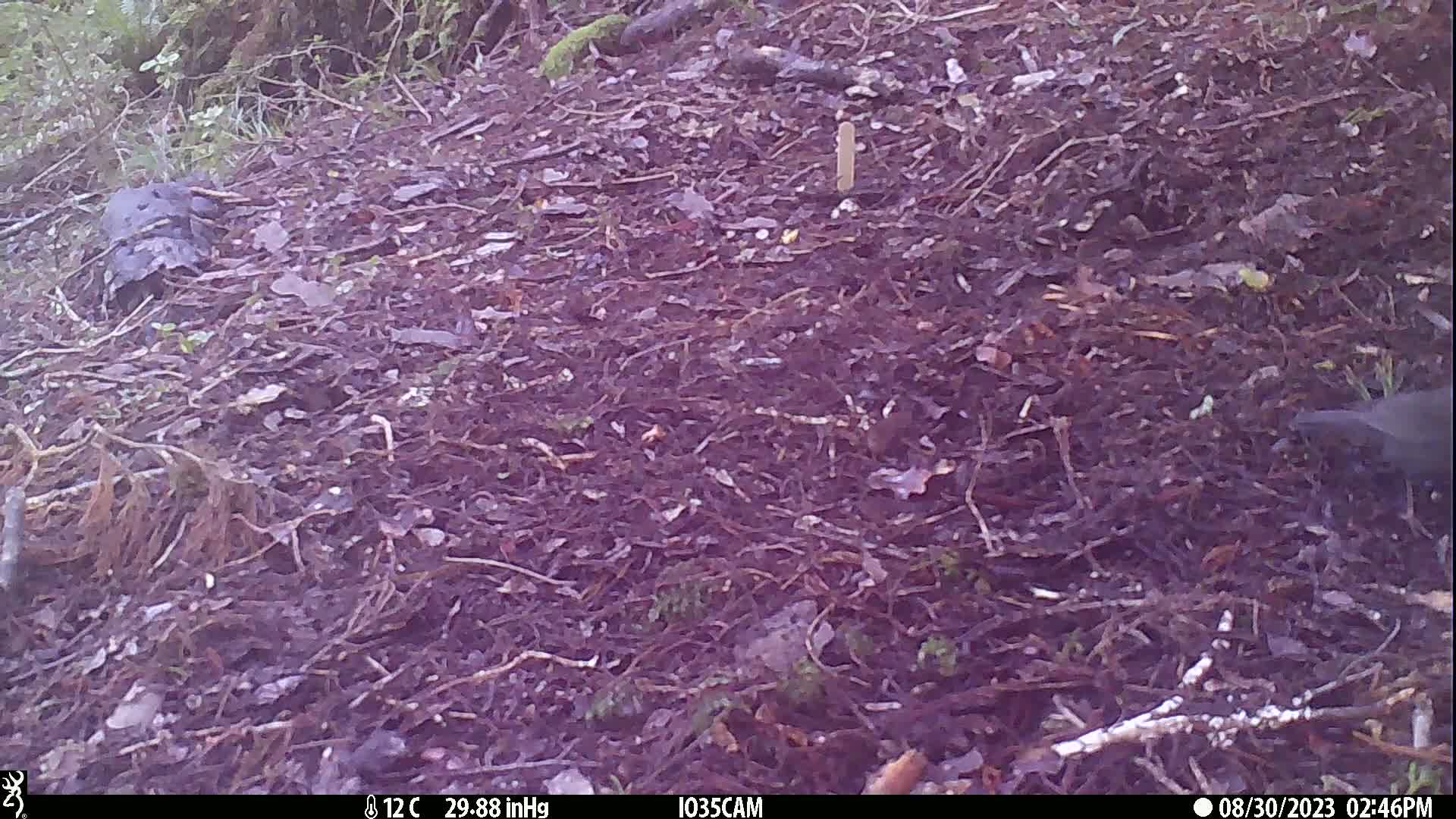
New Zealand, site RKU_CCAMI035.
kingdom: Animalia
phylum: Chordata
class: Aves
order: Passeriformes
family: Turdidae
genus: Turdus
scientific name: Turdus merula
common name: eurasian blackbird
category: blackbird